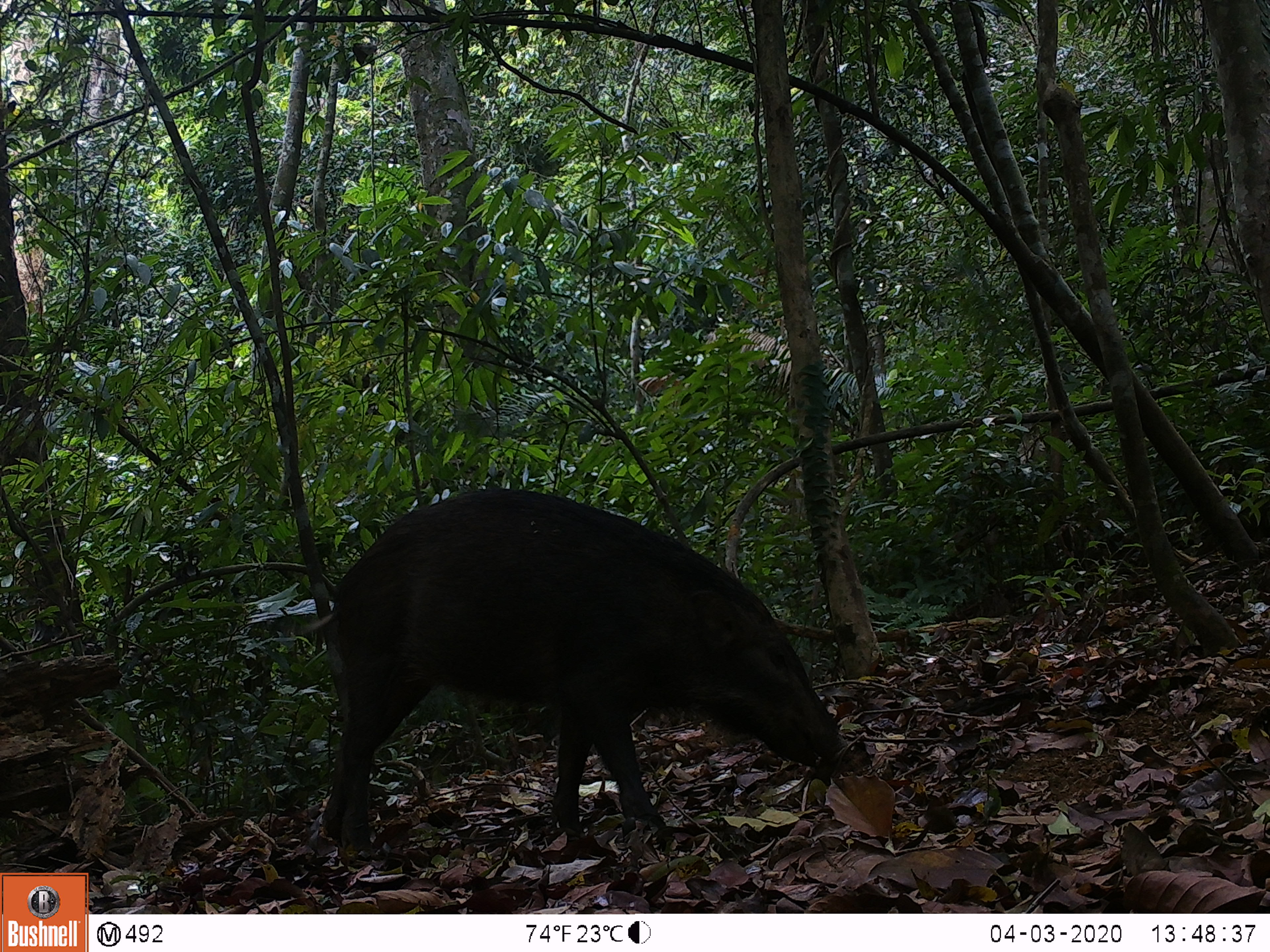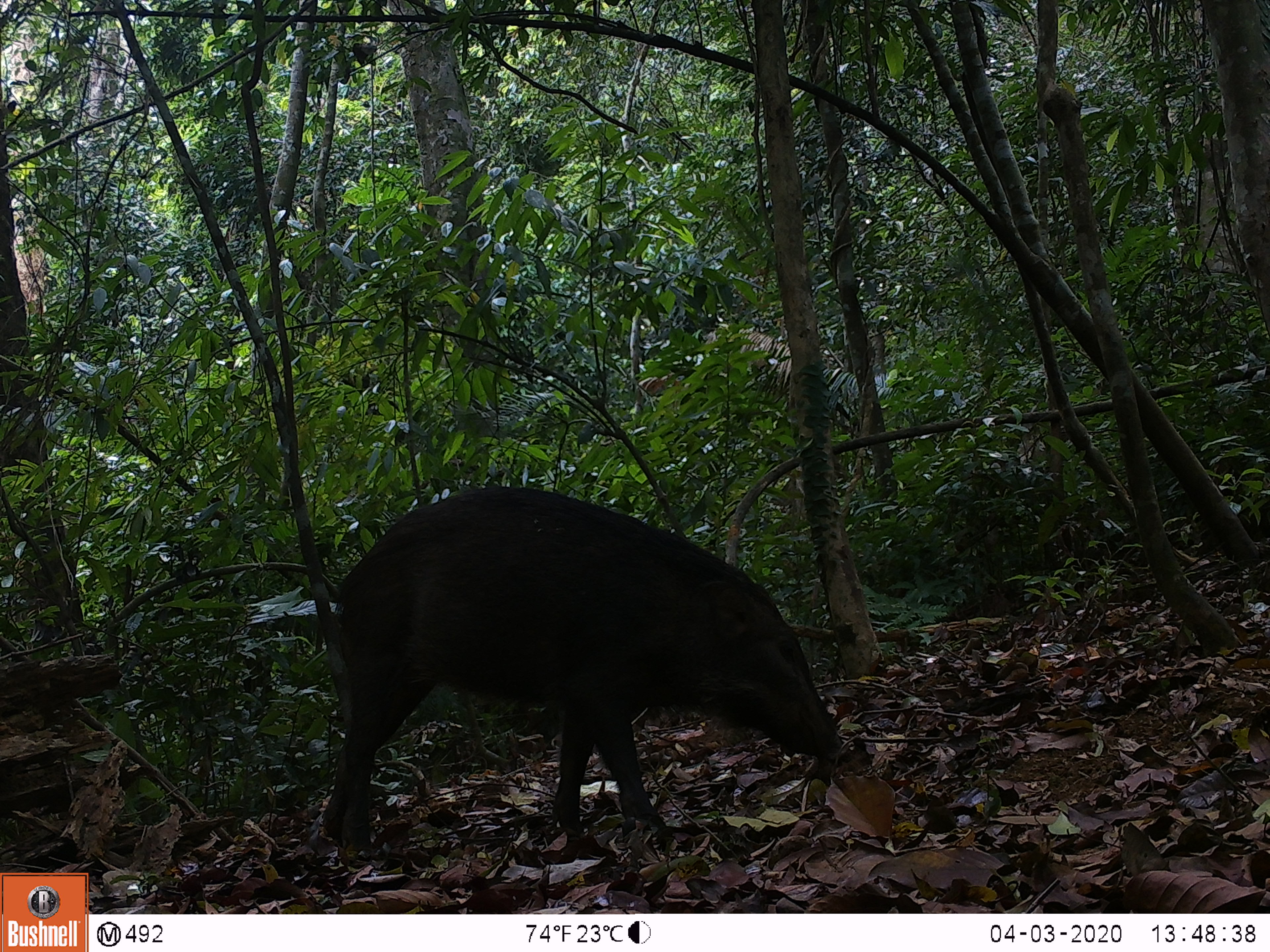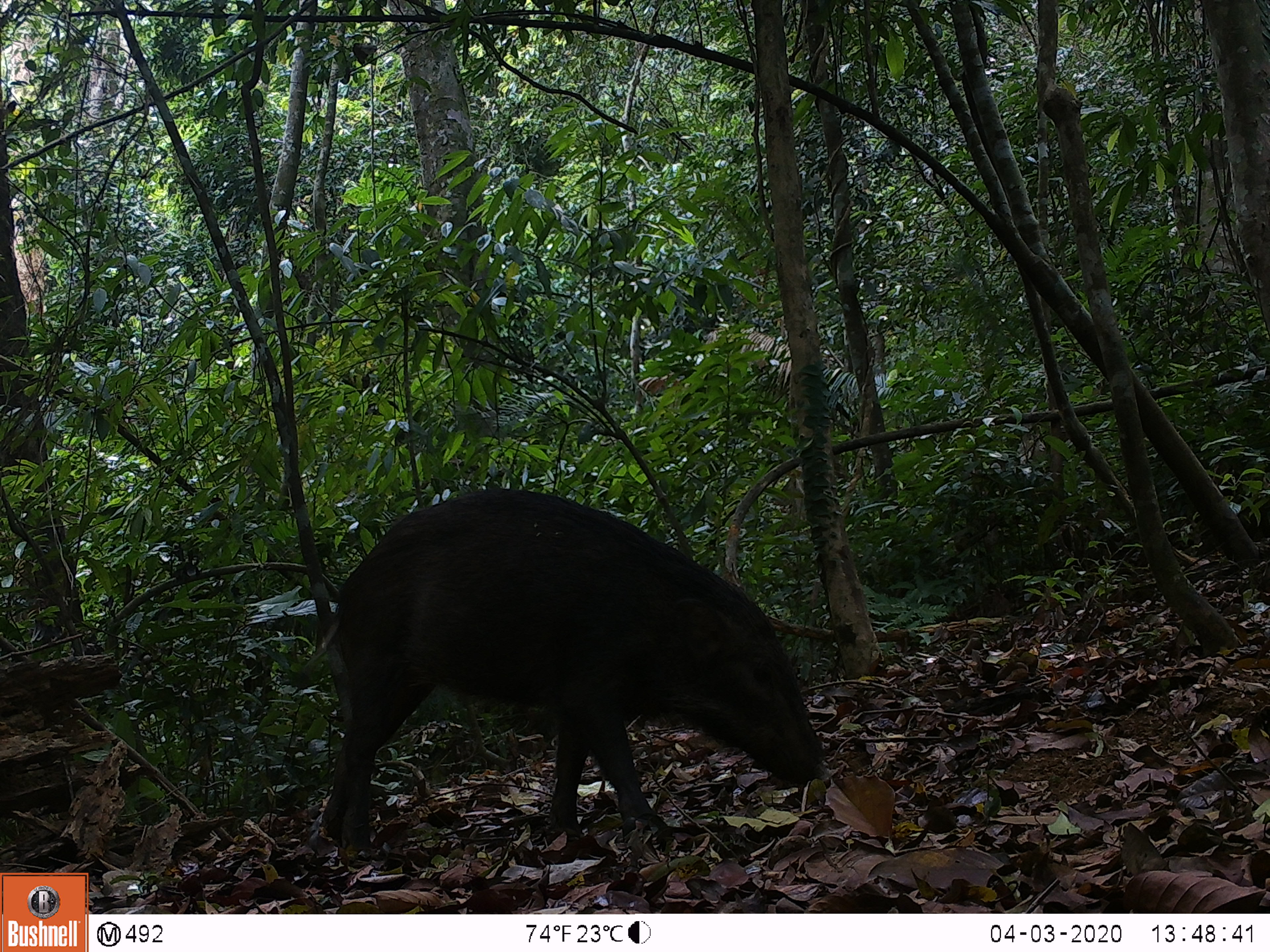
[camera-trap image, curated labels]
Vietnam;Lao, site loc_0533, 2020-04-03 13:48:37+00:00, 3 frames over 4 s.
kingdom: Animalia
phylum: Chordata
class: Mammalia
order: Artiodactyla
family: Suidae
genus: Sus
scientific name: Sus scrofa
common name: eurasian wild pig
Eurasian wild pig (Sus scrofa). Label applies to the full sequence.